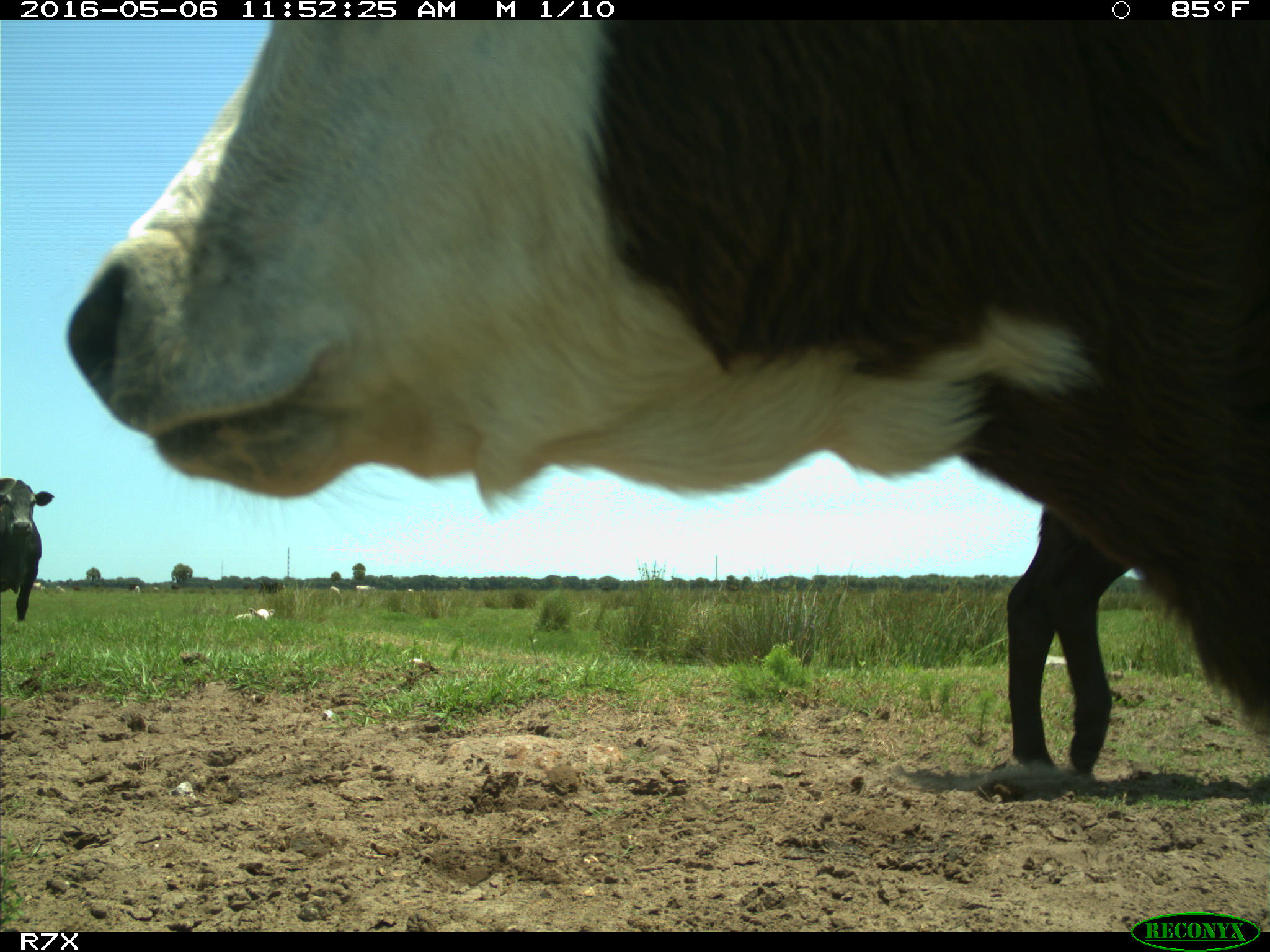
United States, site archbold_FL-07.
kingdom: Animalia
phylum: Chordata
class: Mammalia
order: Artiodactyla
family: Bovidae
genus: Bos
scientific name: Bos taurus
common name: domestic cow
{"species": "Bos taurus (domestic cow)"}